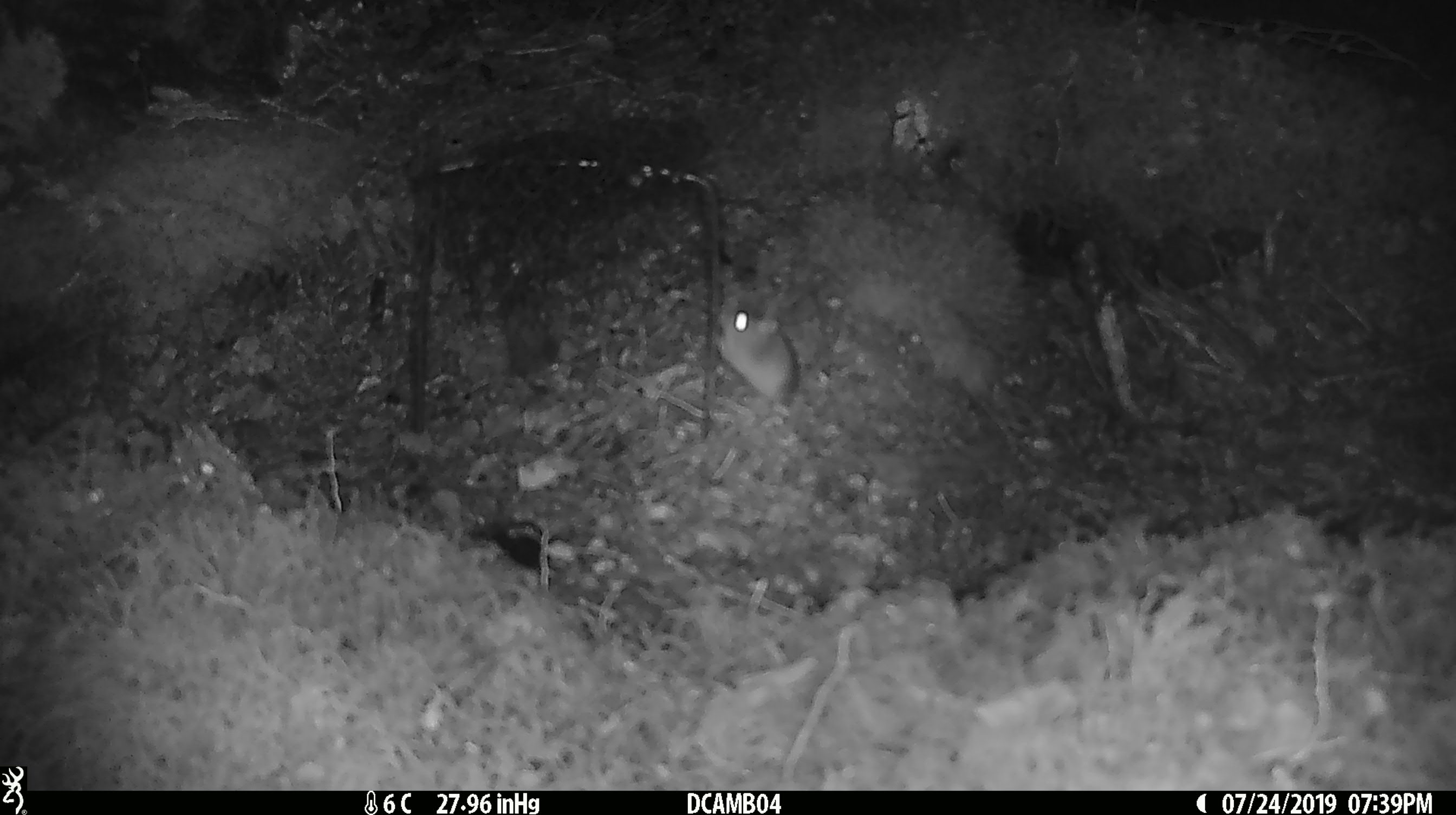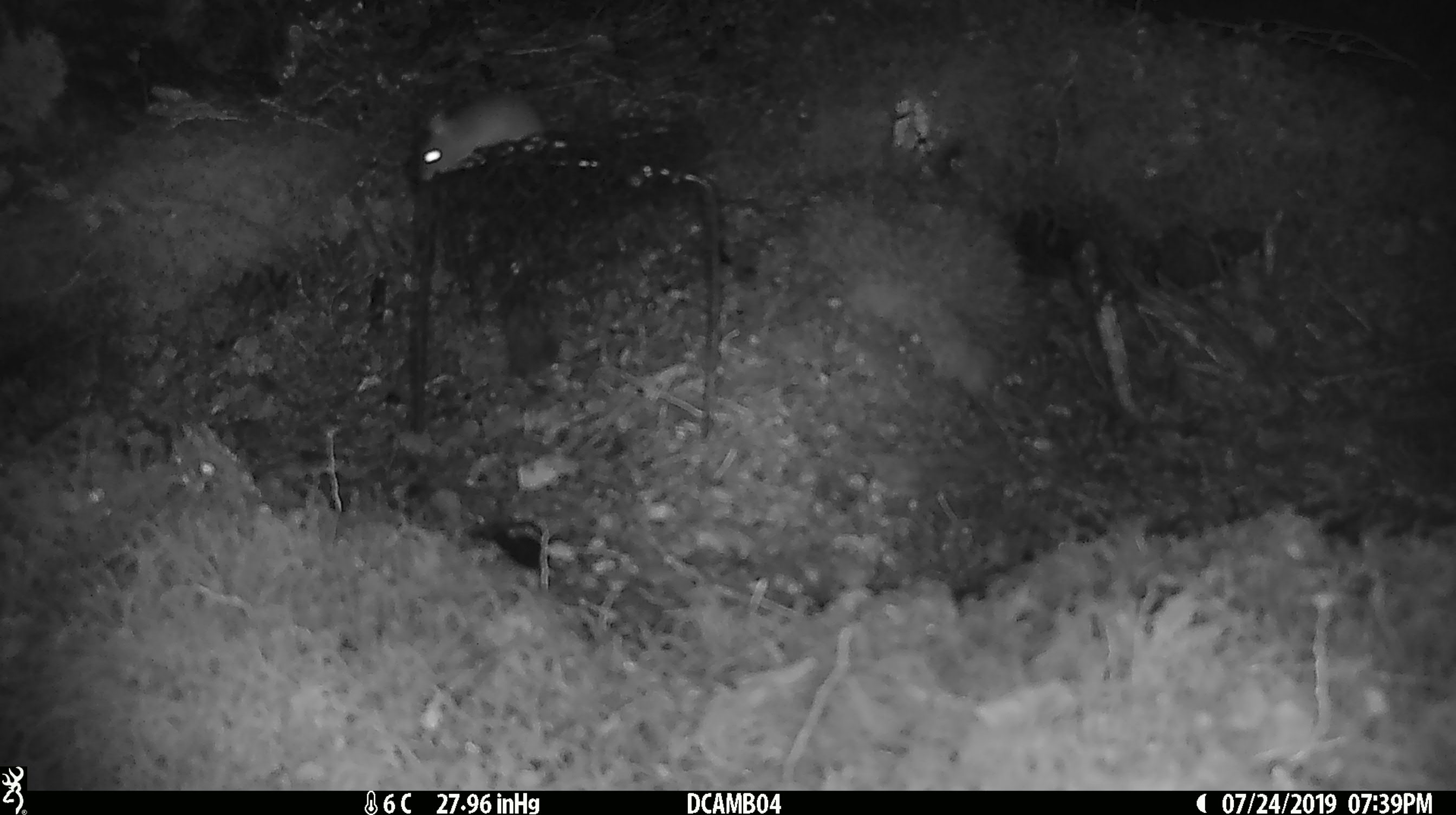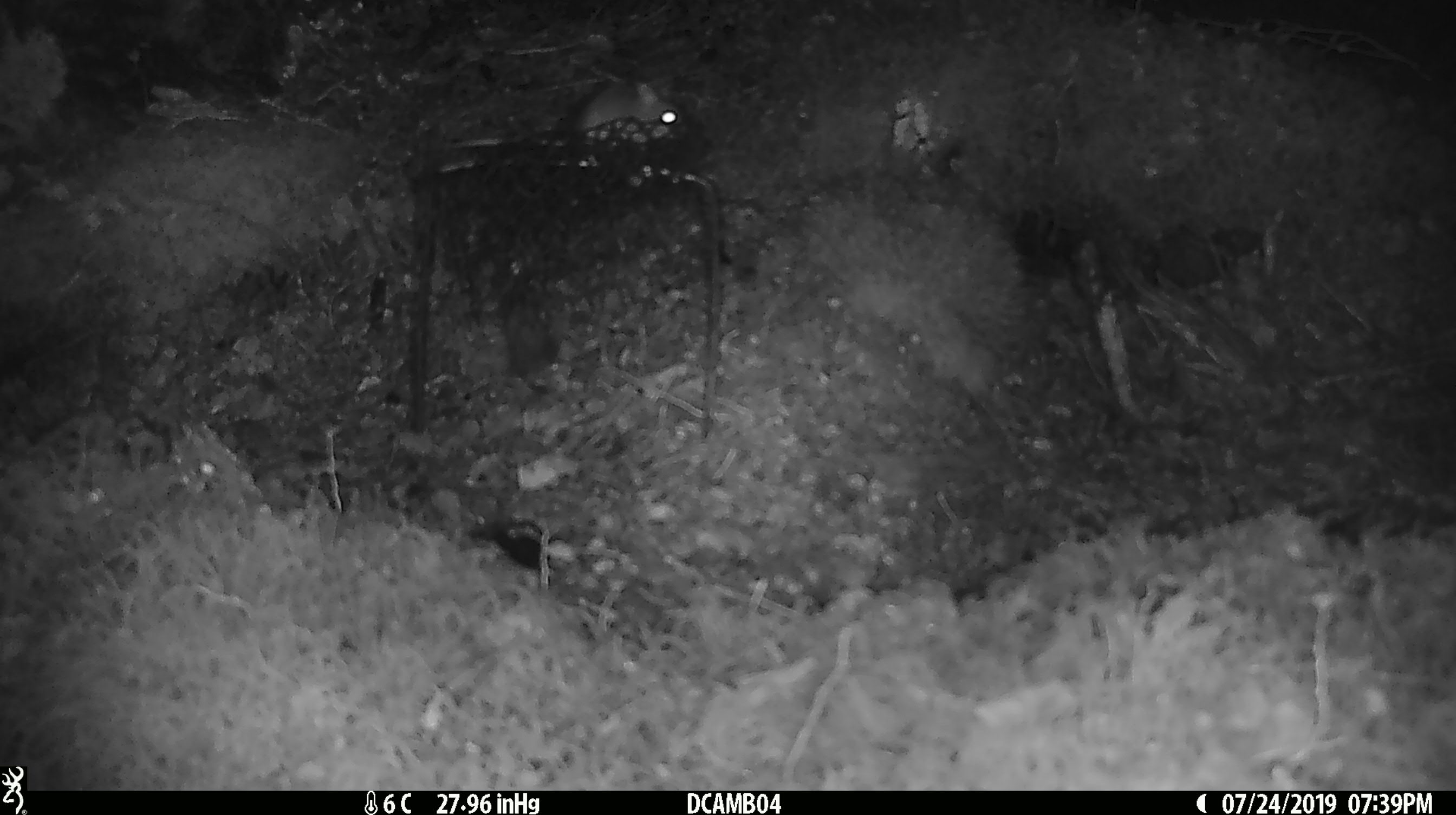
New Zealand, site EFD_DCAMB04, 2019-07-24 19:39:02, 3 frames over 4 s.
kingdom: Animalia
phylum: Chordata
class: Mammalia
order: Rodentia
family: Muridae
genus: Mus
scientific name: Mus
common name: mouse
Mouse (Mus).